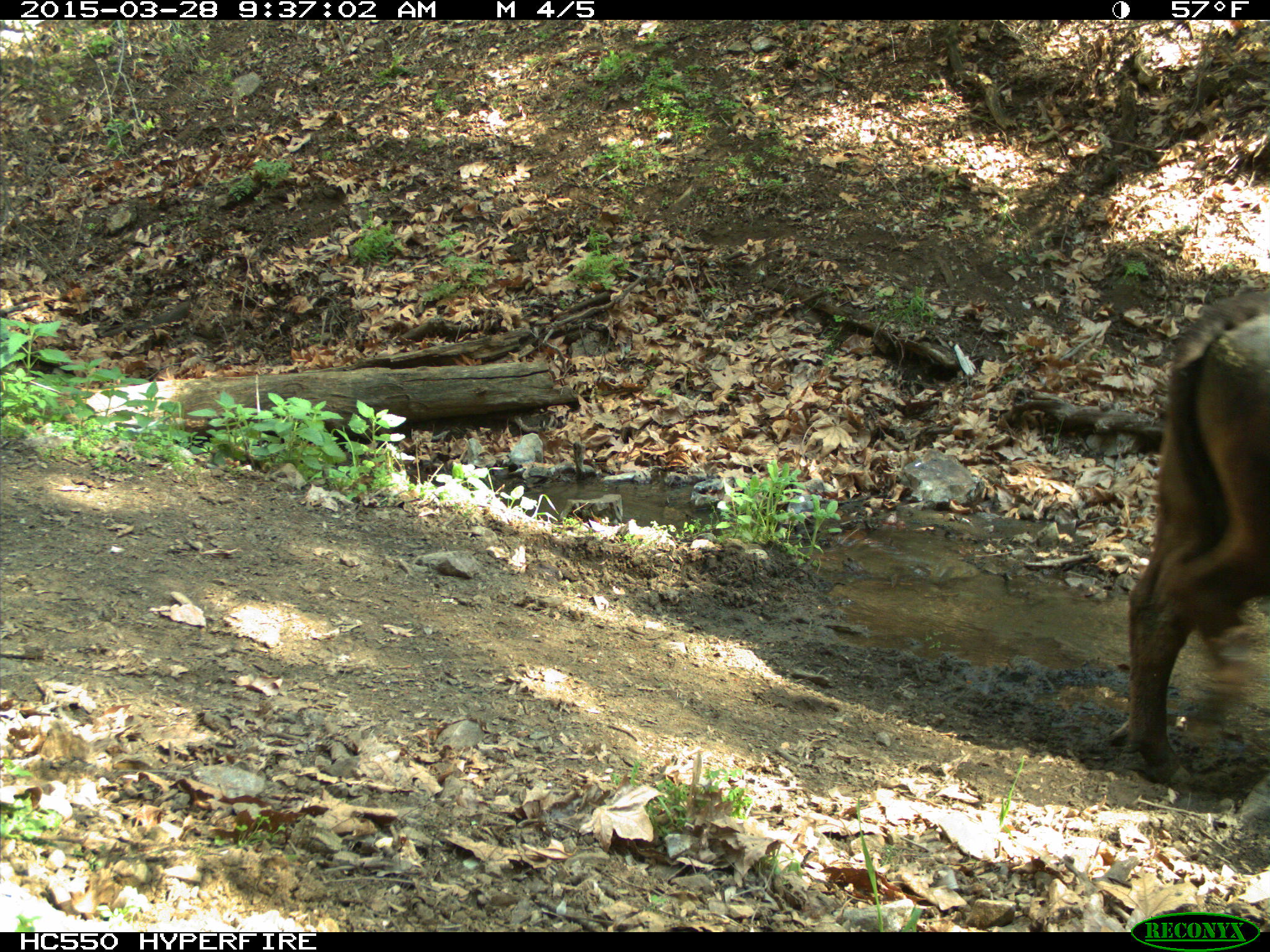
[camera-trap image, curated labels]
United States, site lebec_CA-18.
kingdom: Animalia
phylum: Chordata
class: Mammalia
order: Artiodactyla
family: Bovidae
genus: Bos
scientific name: Bos taurus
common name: domestic cow